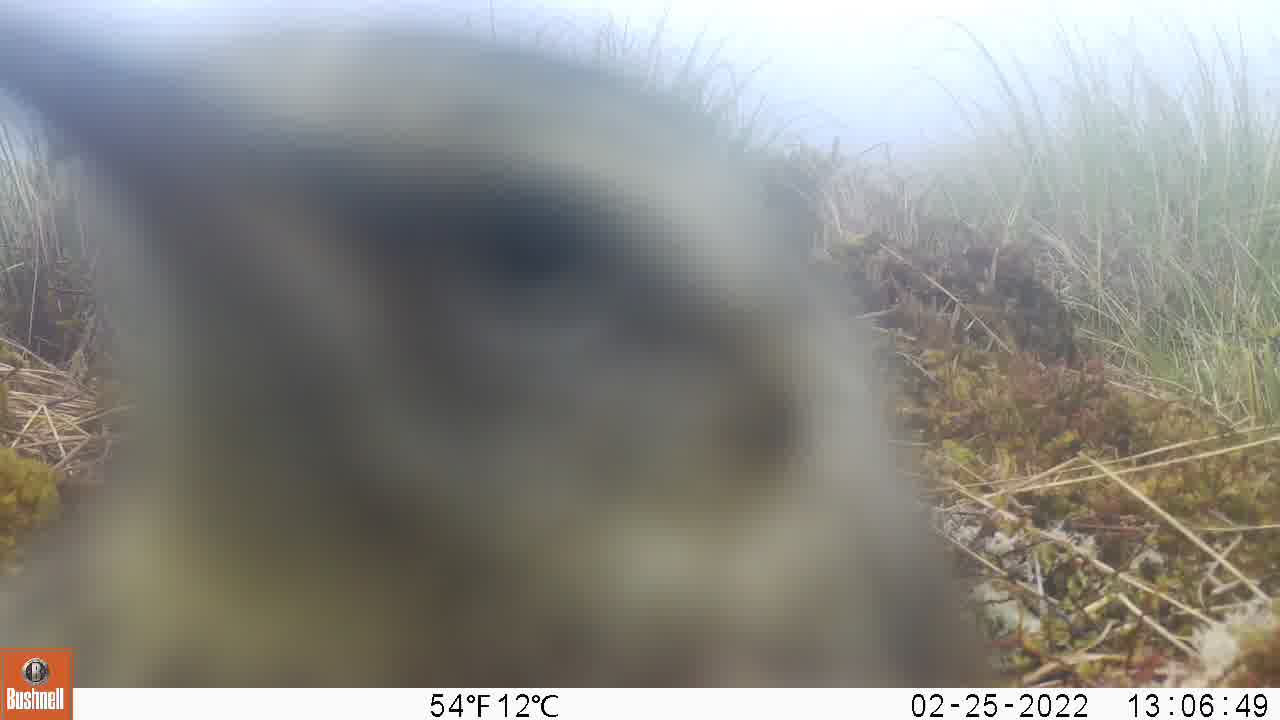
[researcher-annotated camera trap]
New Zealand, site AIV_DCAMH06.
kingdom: Animalia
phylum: Chordata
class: Aves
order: Passeriformes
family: Motacillidae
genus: Anthus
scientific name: Anthus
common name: pipit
Pipit (Anthus).